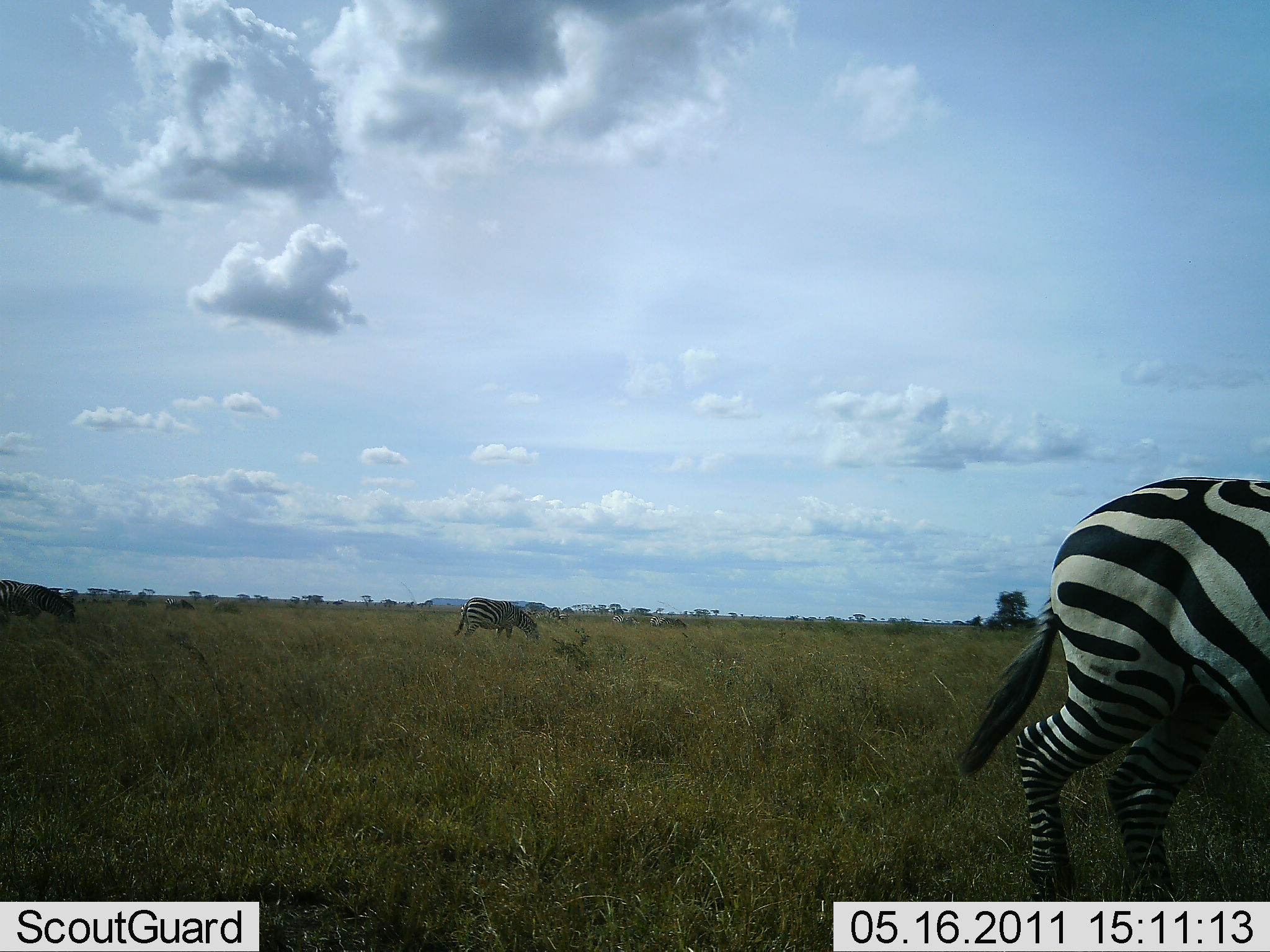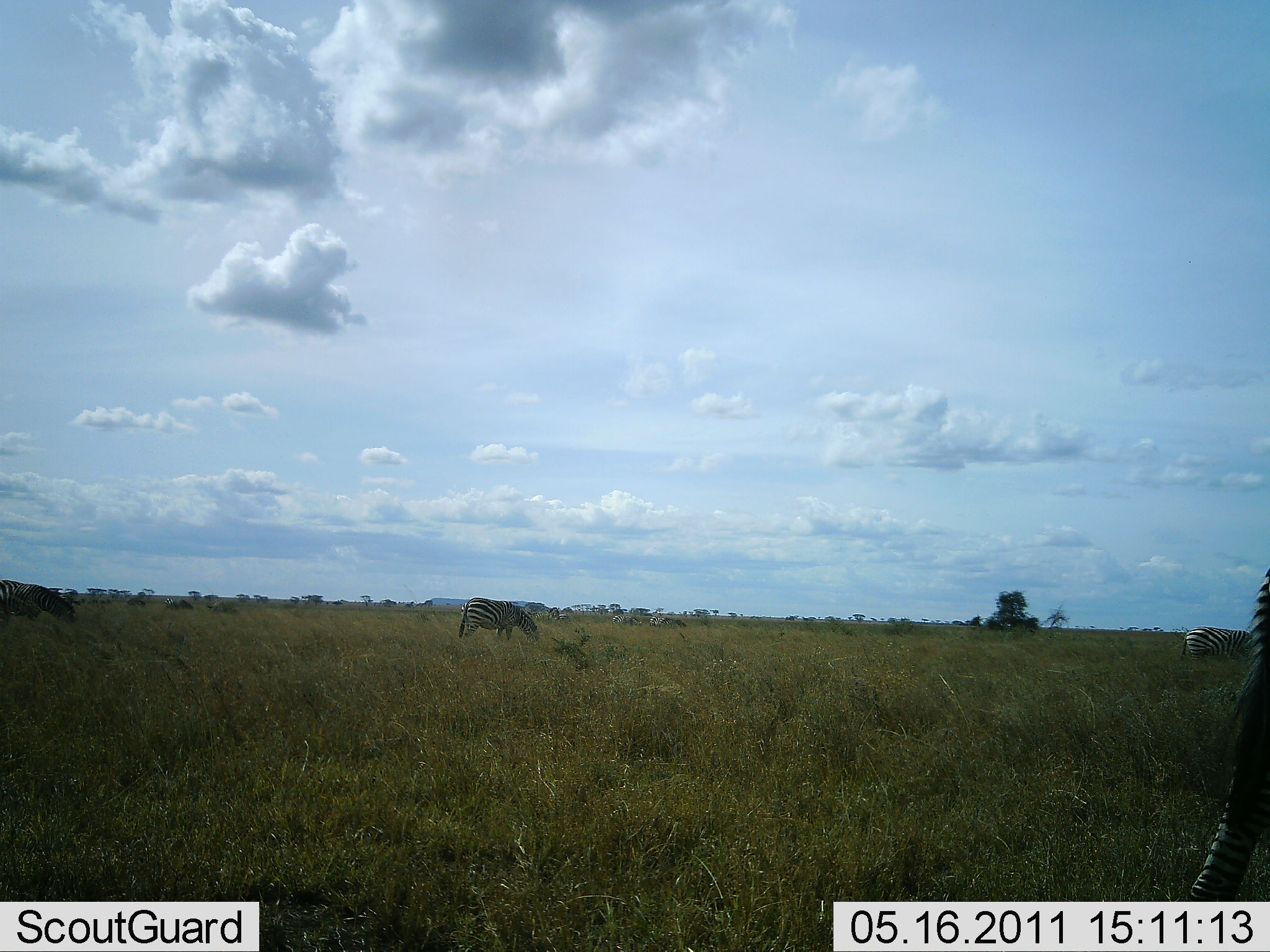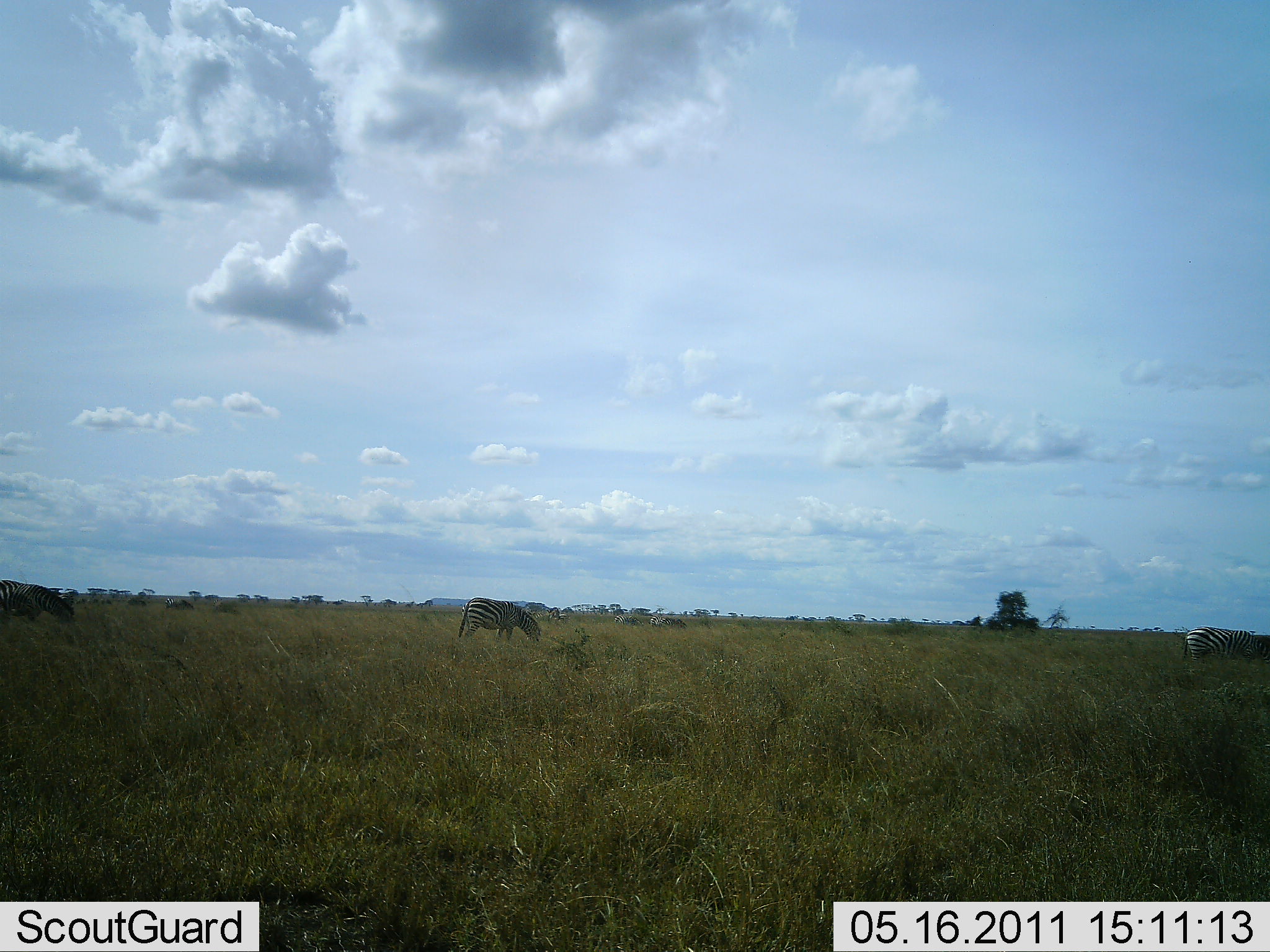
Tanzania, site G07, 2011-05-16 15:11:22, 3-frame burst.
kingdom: Animalia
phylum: Chordata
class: Mammalia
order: Perissodactyla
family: Equidae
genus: Equus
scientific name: Equus quagga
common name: plains zebra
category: zebra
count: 3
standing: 31%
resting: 8%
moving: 85%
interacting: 0%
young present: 0%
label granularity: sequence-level